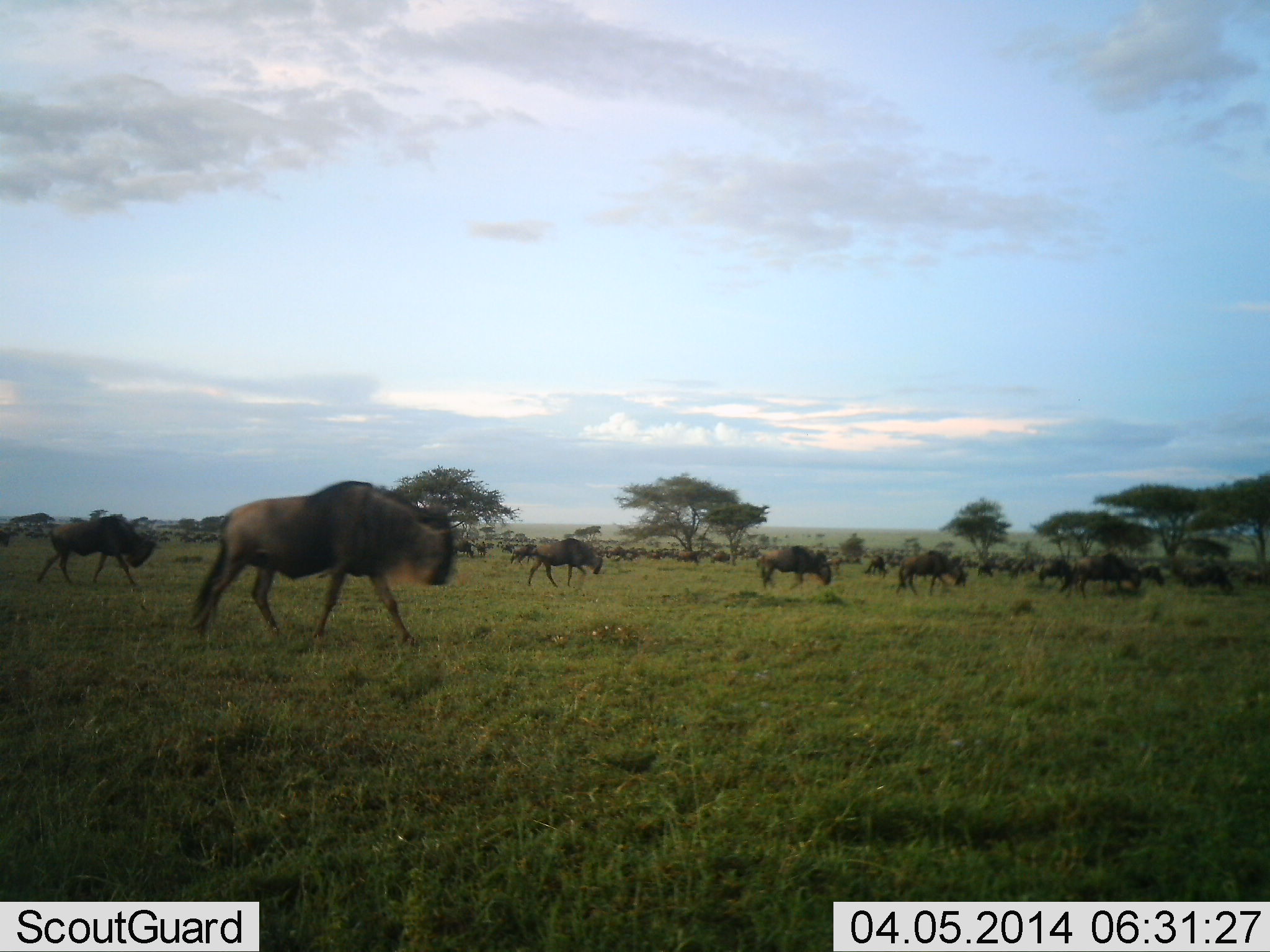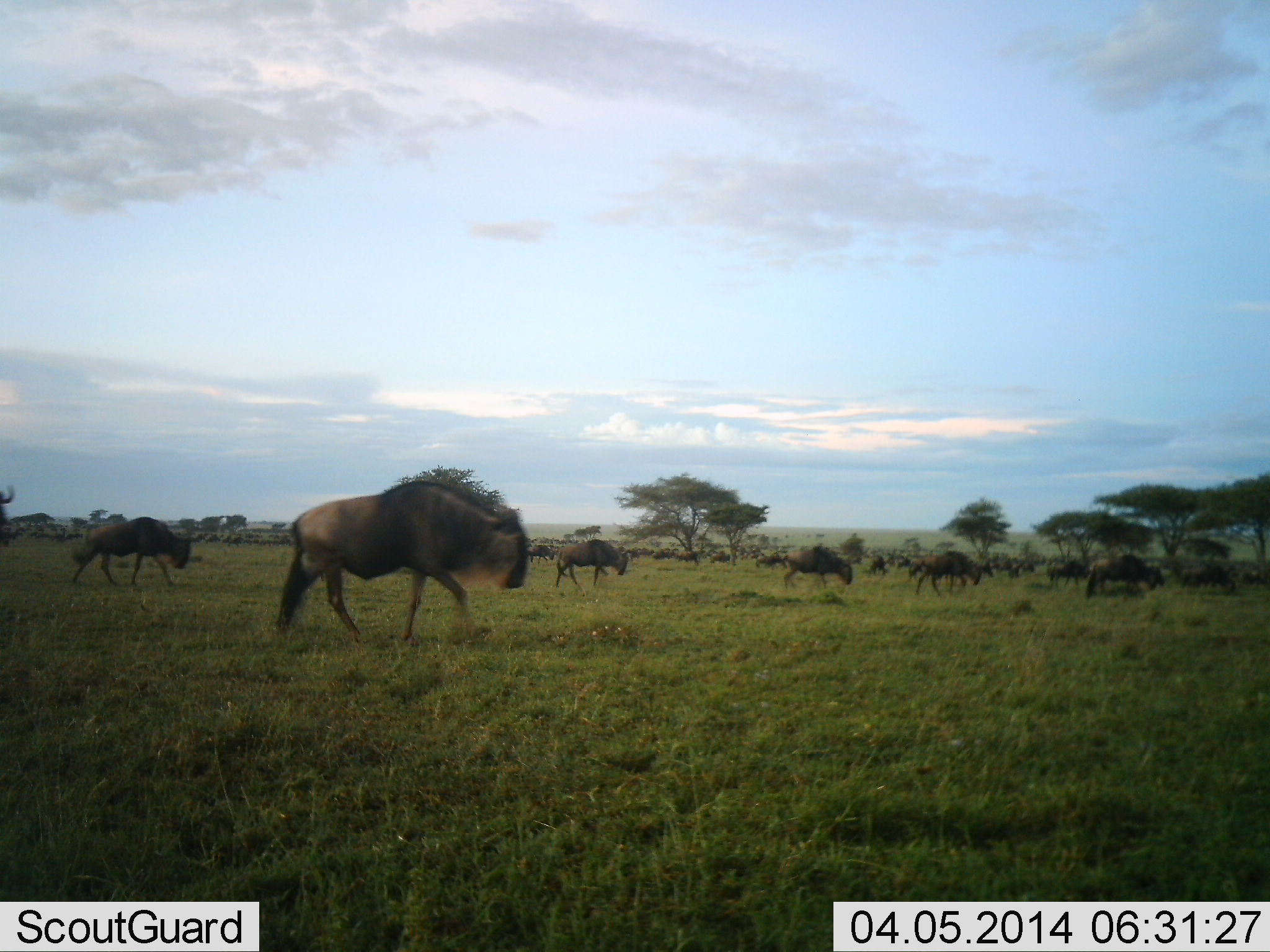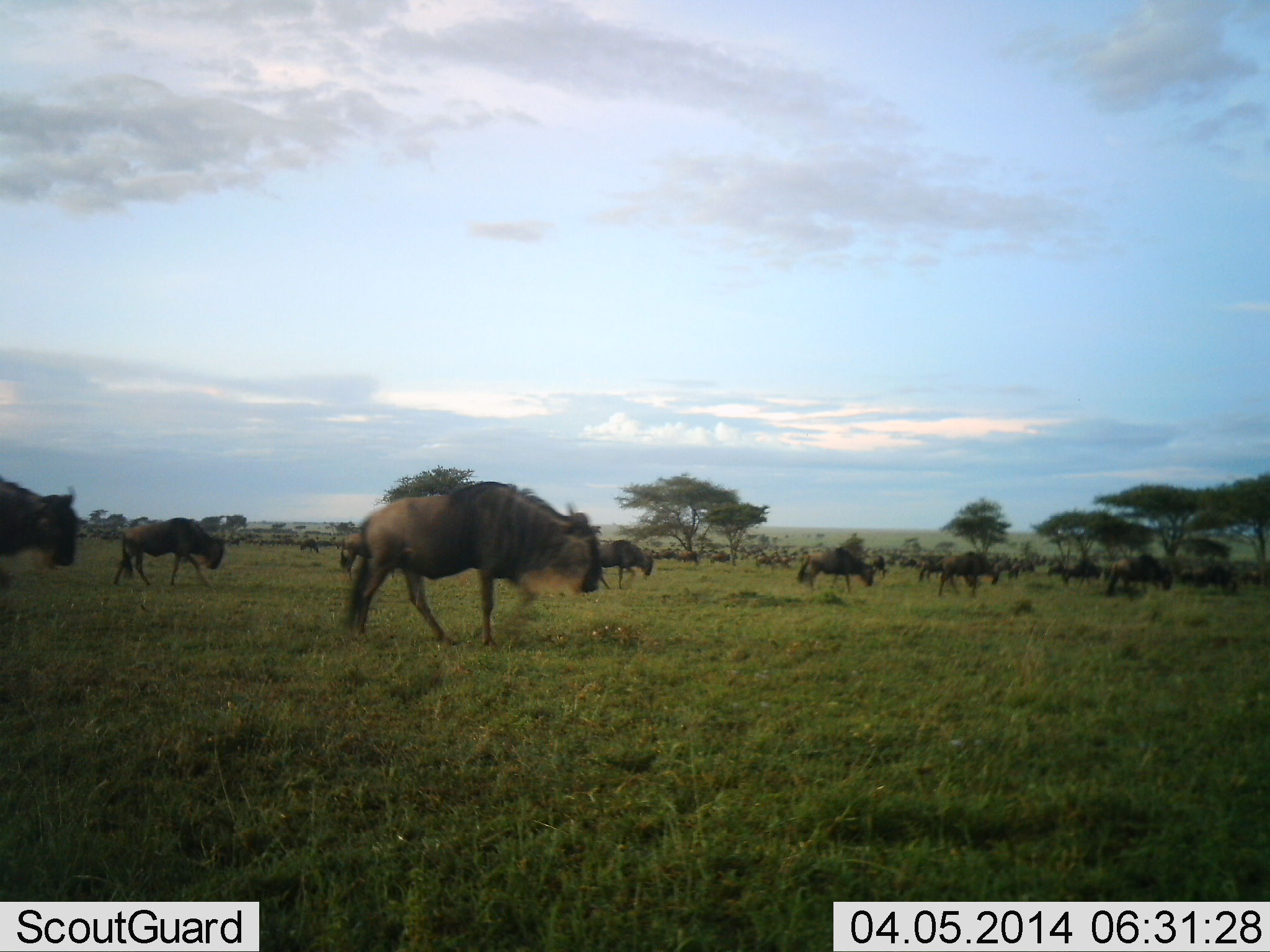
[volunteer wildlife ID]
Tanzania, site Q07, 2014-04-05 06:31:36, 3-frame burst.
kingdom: Animalia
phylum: Chordata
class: Mammalia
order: Artiodactyla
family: Bovidae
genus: Connochaetes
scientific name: Connochaetes taurinus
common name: blue wildebeest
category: wildebeest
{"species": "wildebeest (blue wildebeest) (Connochaetes taurinus)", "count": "11-50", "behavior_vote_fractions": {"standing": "18%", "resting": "0%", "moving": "100%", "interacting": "0%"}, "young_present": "0%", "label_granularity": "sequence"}